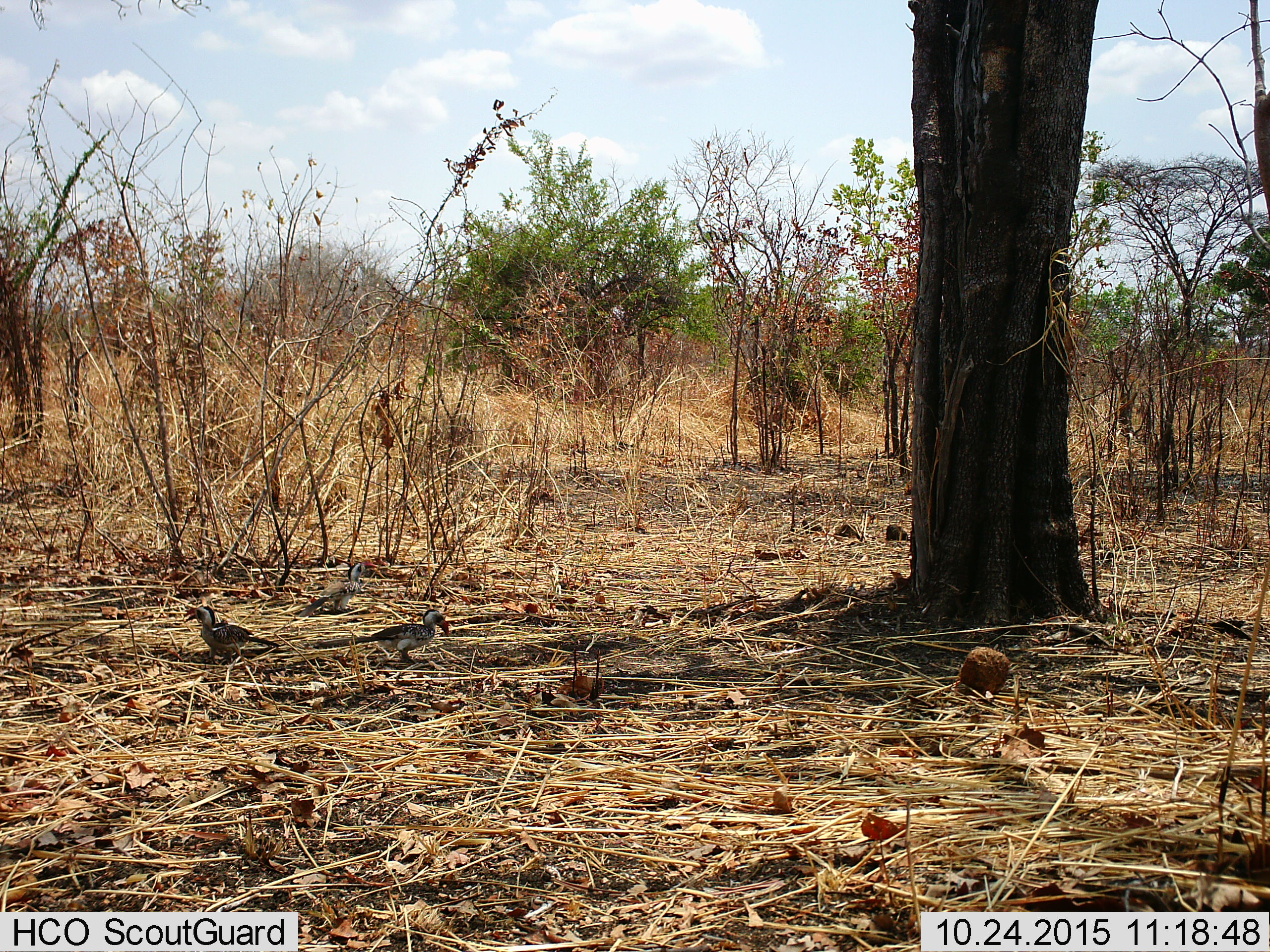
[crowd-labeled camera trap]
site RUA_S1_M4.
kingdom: Animalia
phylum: Chordata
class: Aves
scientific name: Aves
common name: bird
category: birdother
Birdother (bird) (Aves), count 3. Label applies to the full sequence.